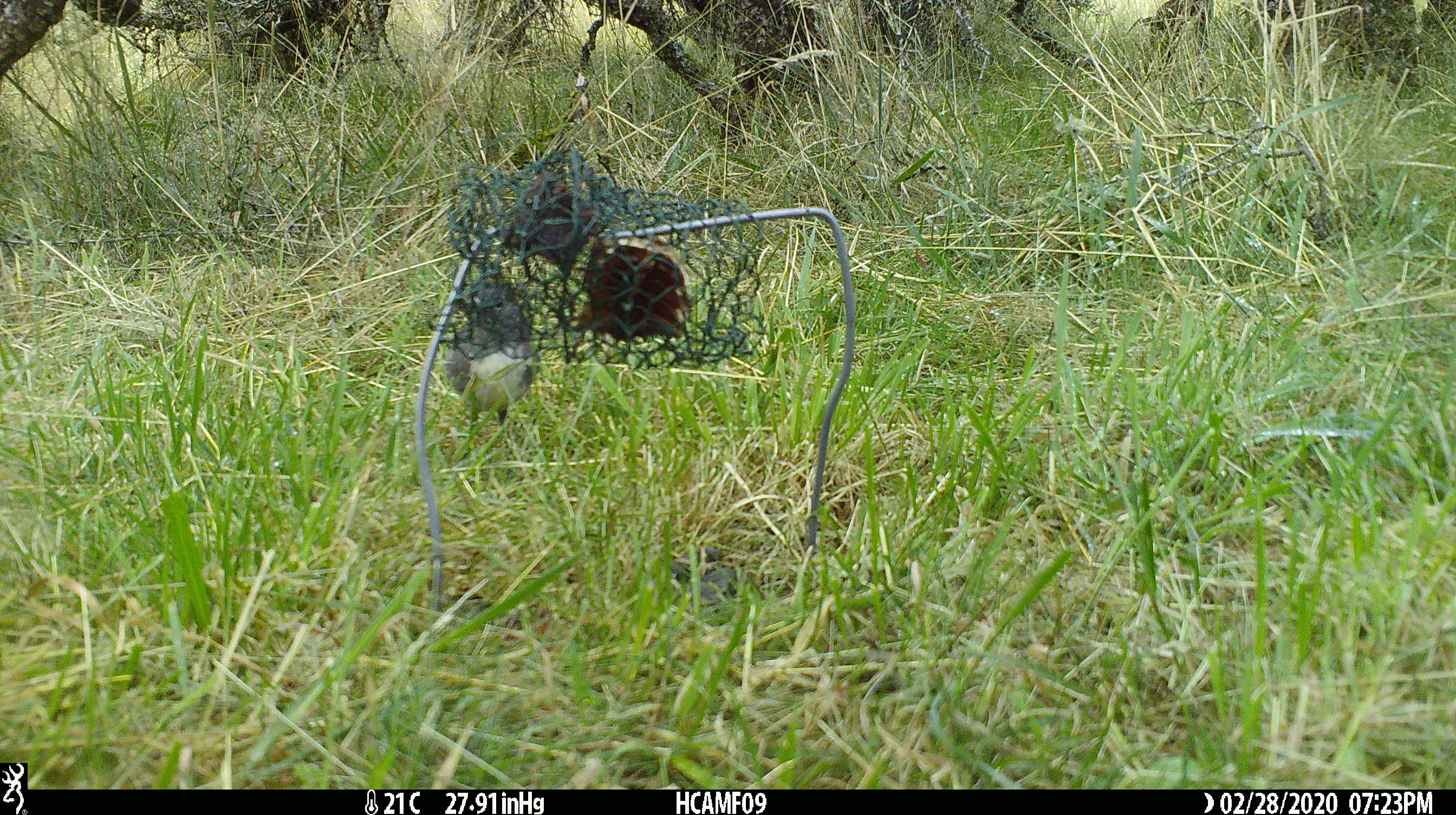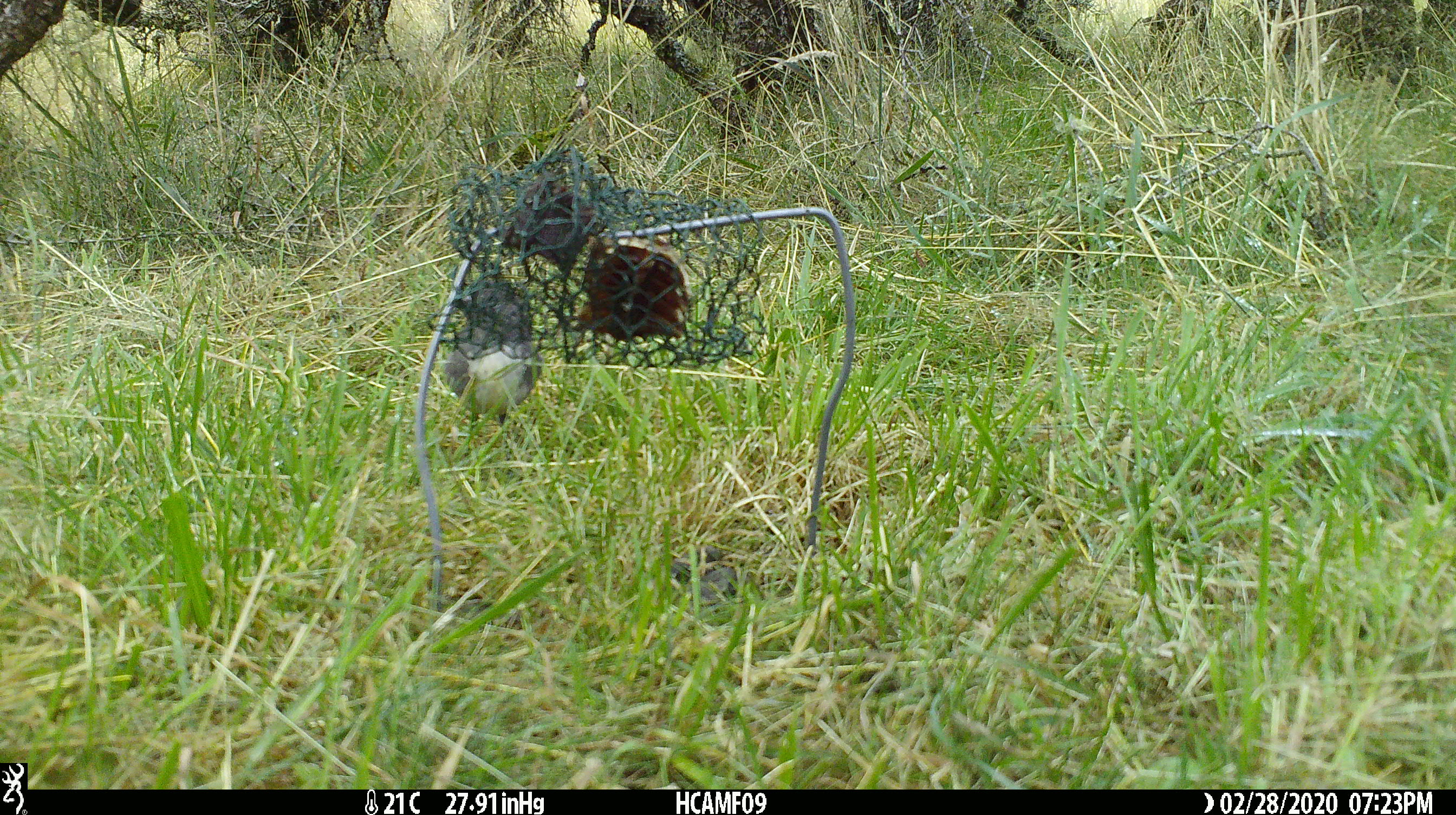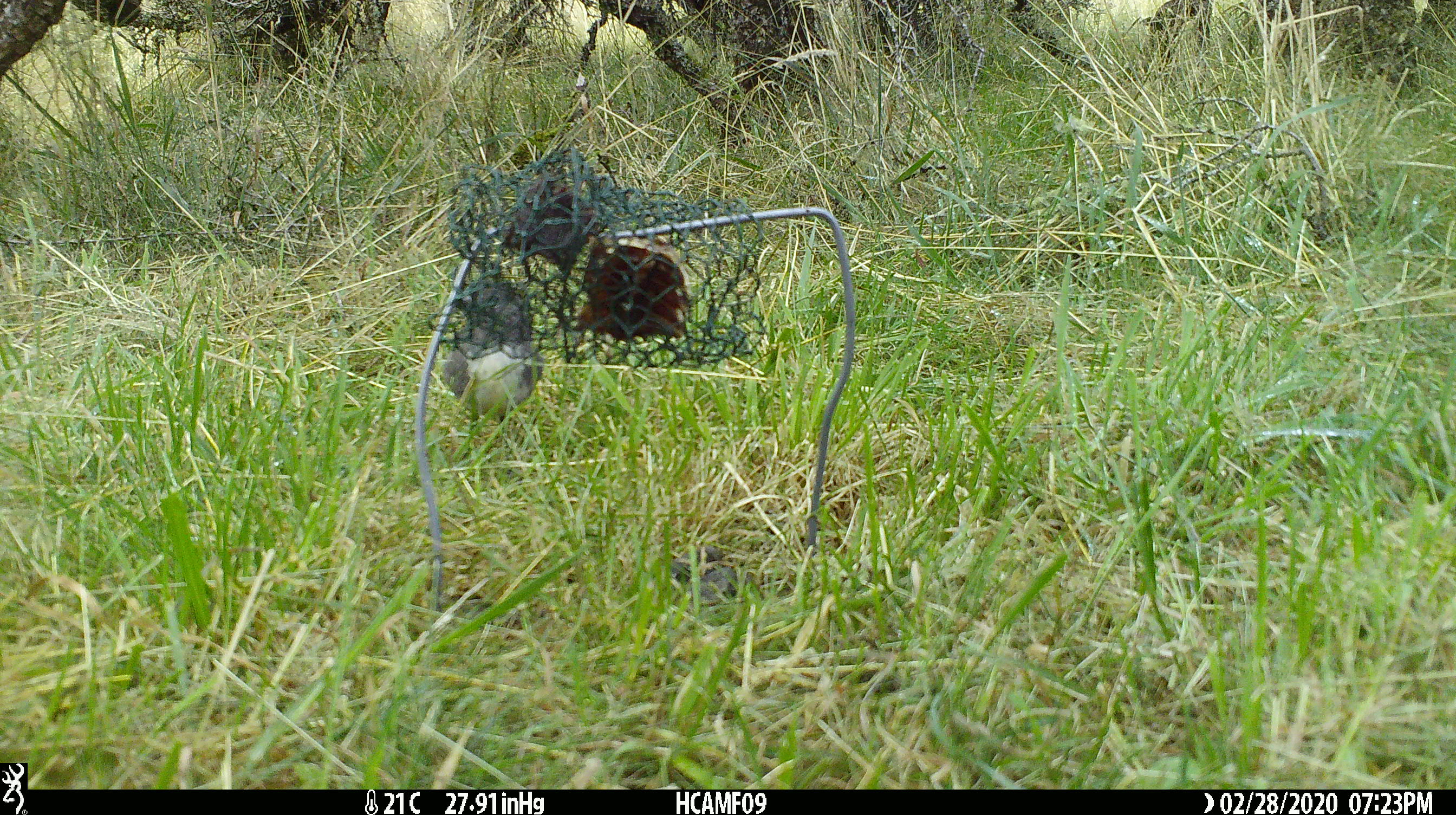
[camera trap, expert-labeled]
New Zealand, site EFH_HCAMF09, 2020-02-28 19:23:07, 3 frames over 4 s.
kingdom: Animalia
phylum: Chordata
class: Aves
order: Passeriformes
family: Petroicidae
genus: Petroica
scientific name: Petroica australis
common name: new zealand robin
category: robin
Robin (new zealand robin) (Petroica australis).